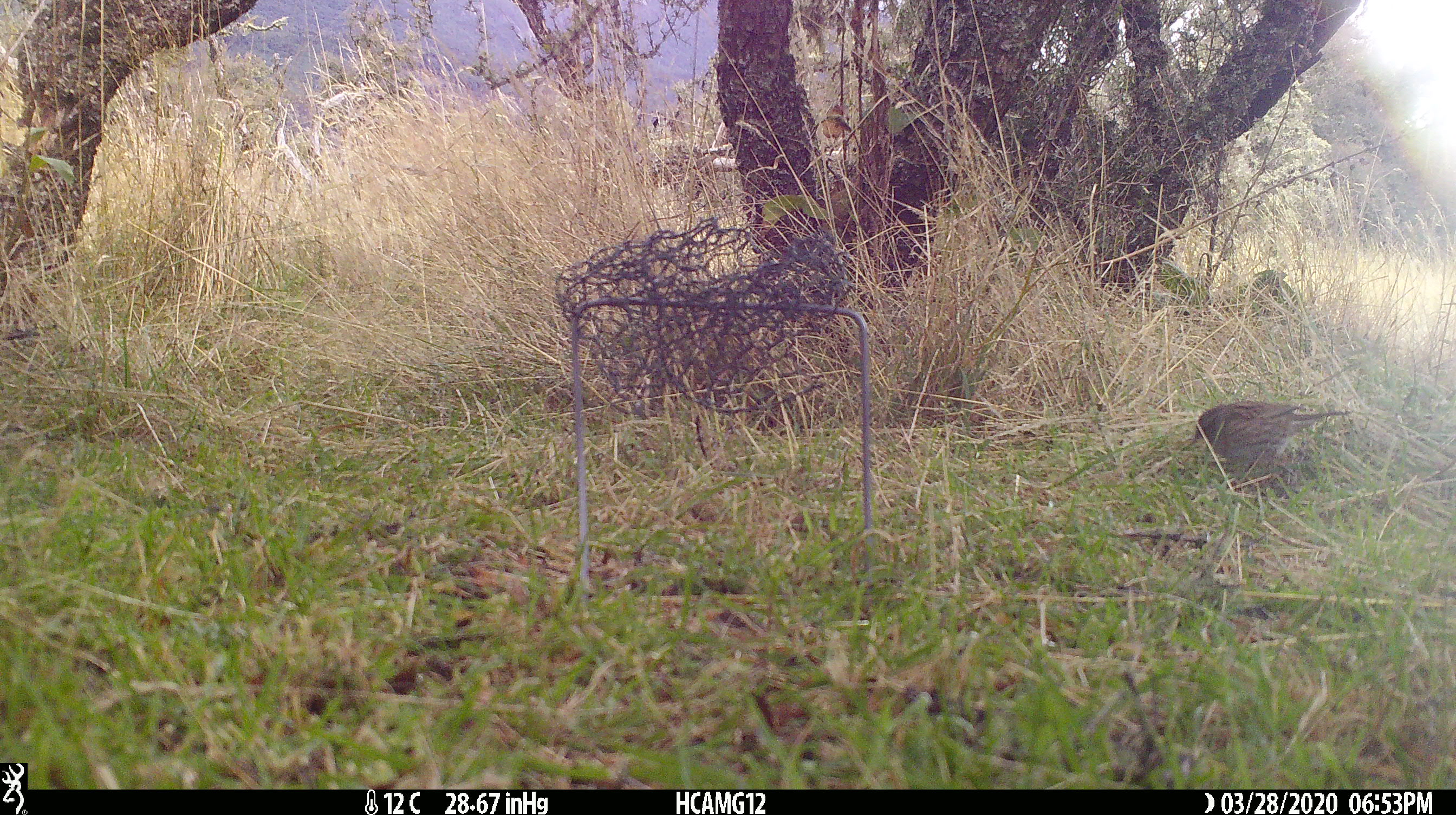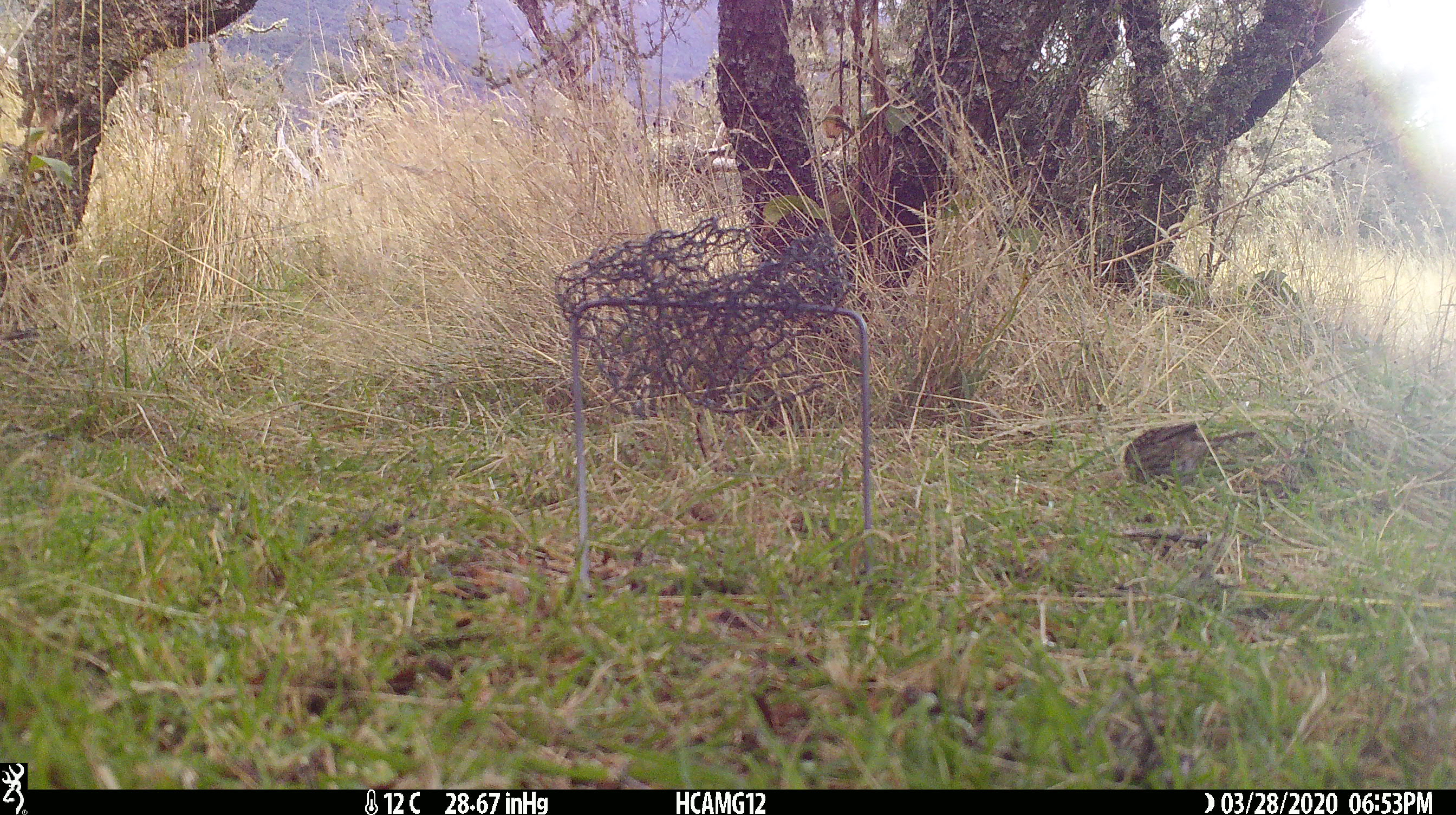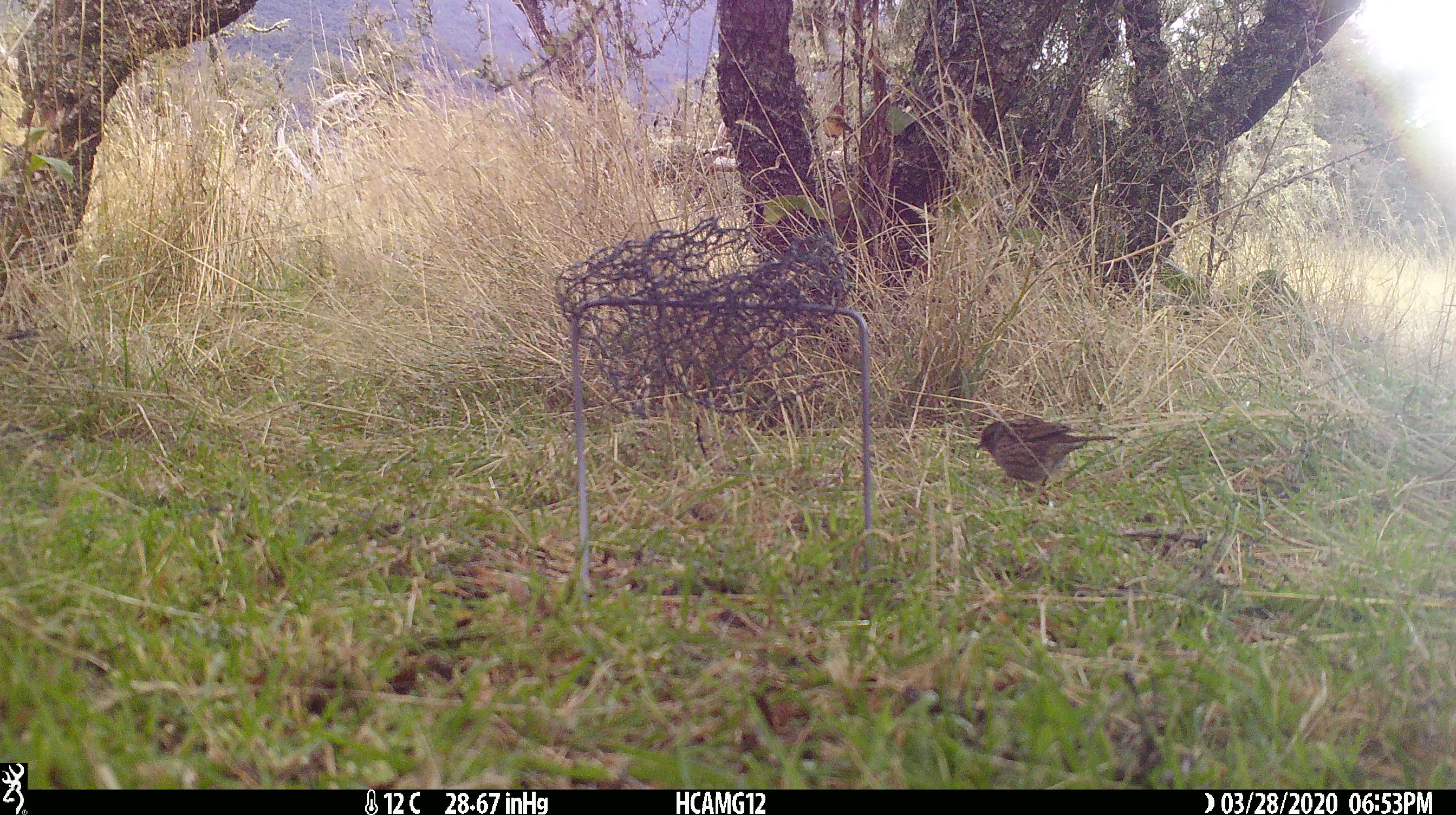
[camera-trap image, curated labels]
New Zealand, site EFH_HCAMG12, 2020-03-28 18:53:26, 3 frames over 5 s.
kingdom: Animalia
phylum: Chordata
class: Aves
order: Passeriformes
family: Prunellidae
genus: Prunella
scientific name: Prunella modularis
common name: dunnock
Dunnock (Prunella modularis).